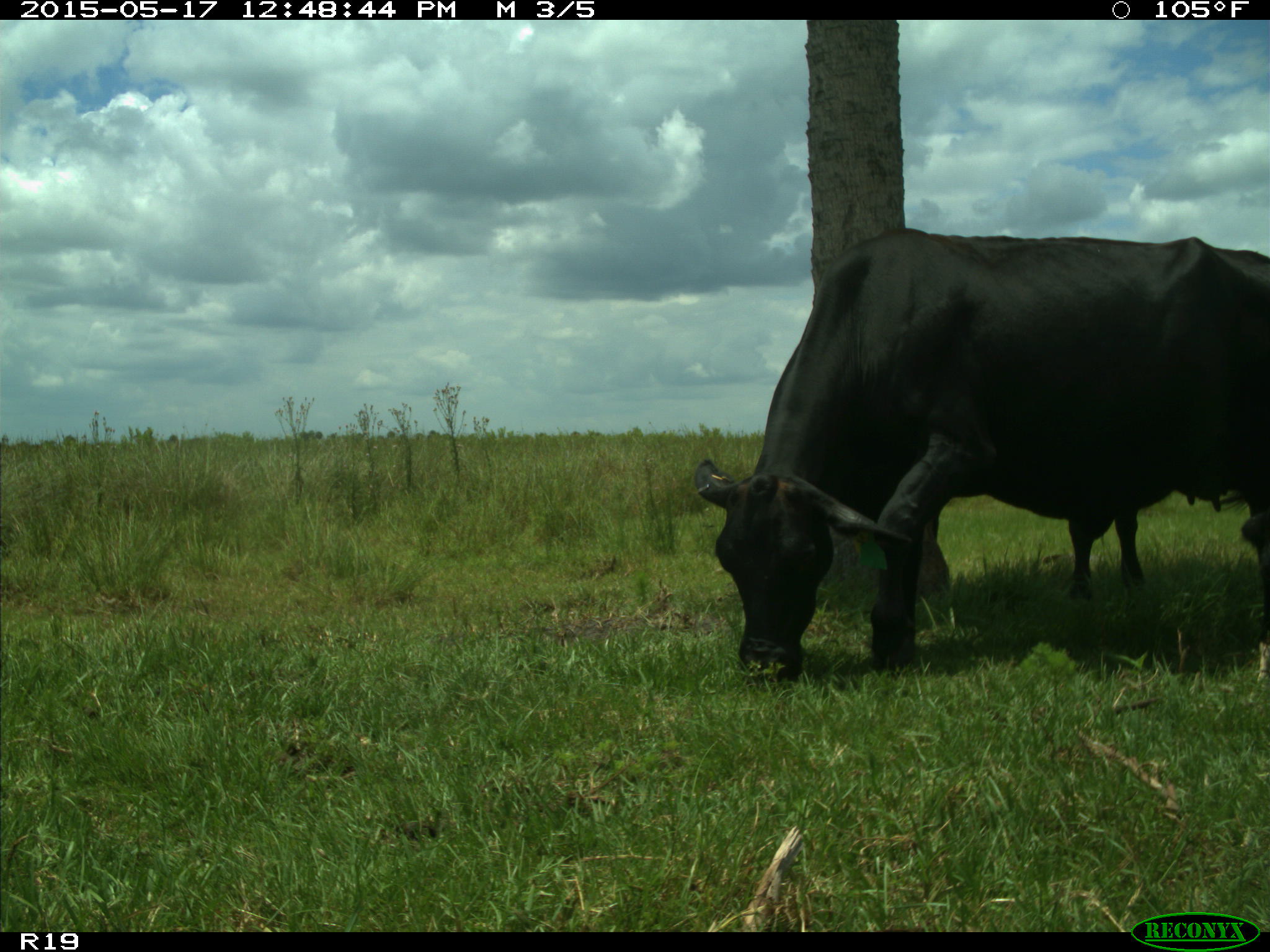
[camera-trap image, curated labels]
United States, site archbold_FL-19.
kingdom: Animalia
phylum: Chordata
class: Mammalia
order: Artiodactyla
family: Bovidae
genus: Bos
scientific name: Bos taurus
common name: domestic cow